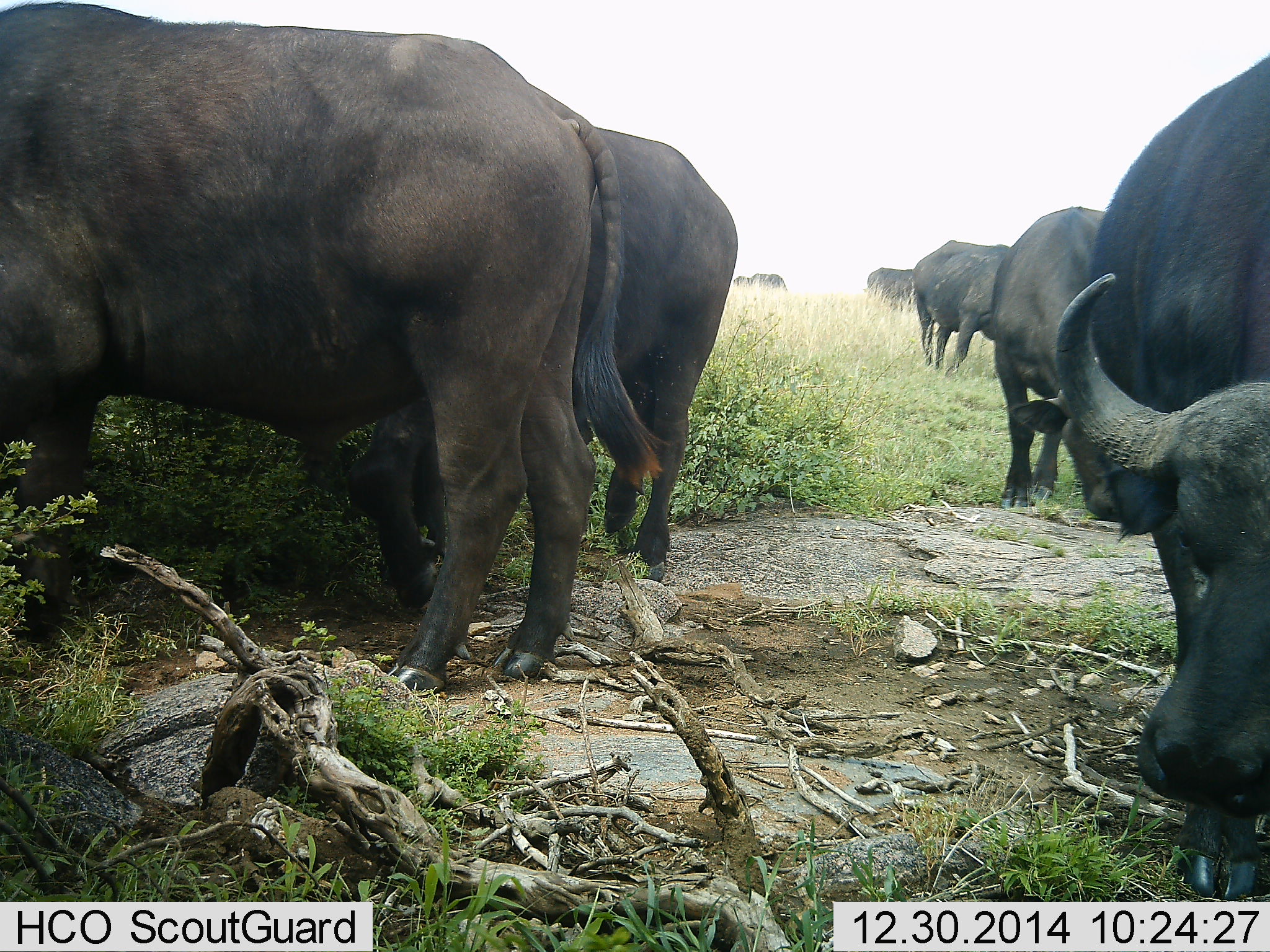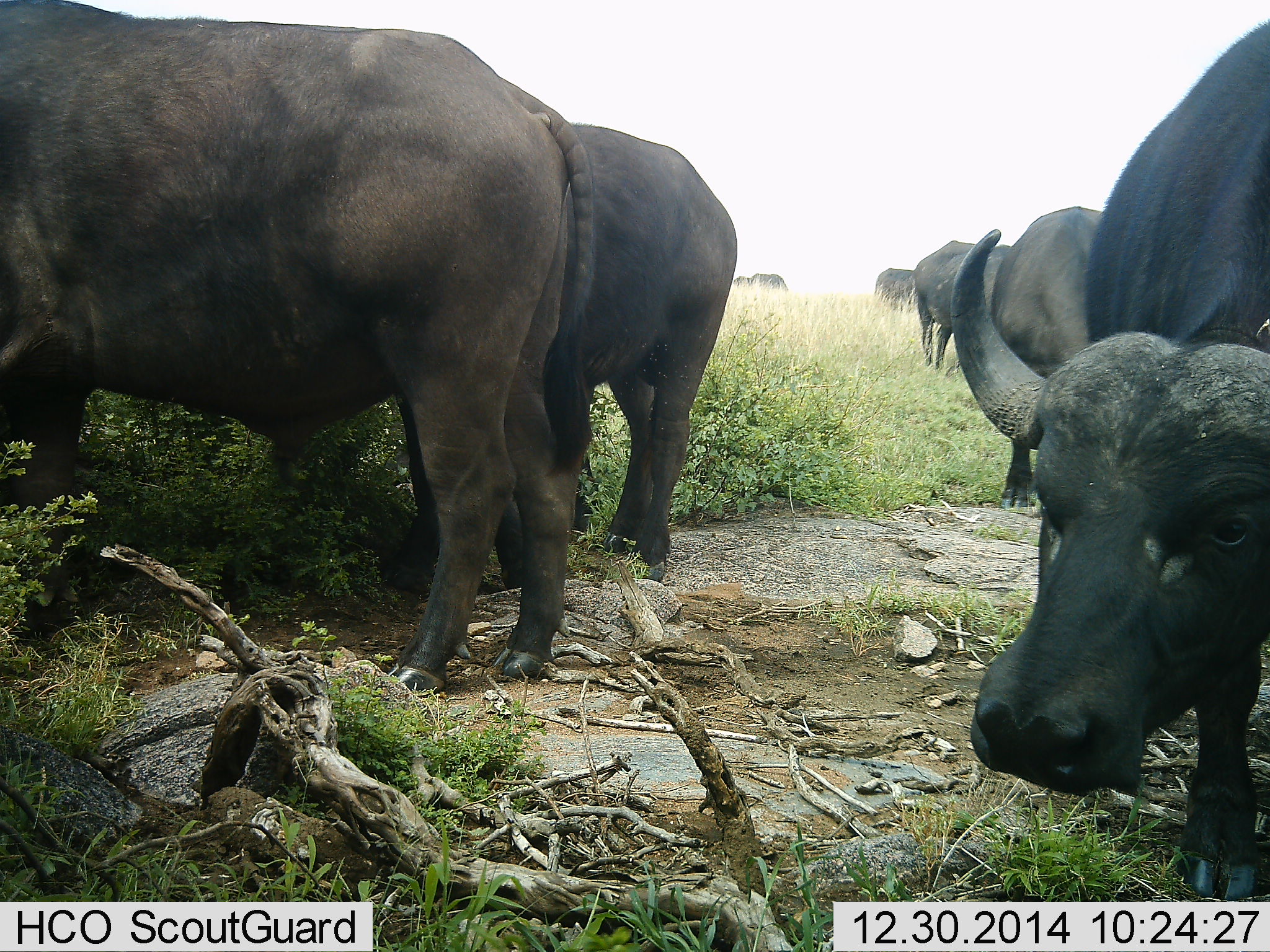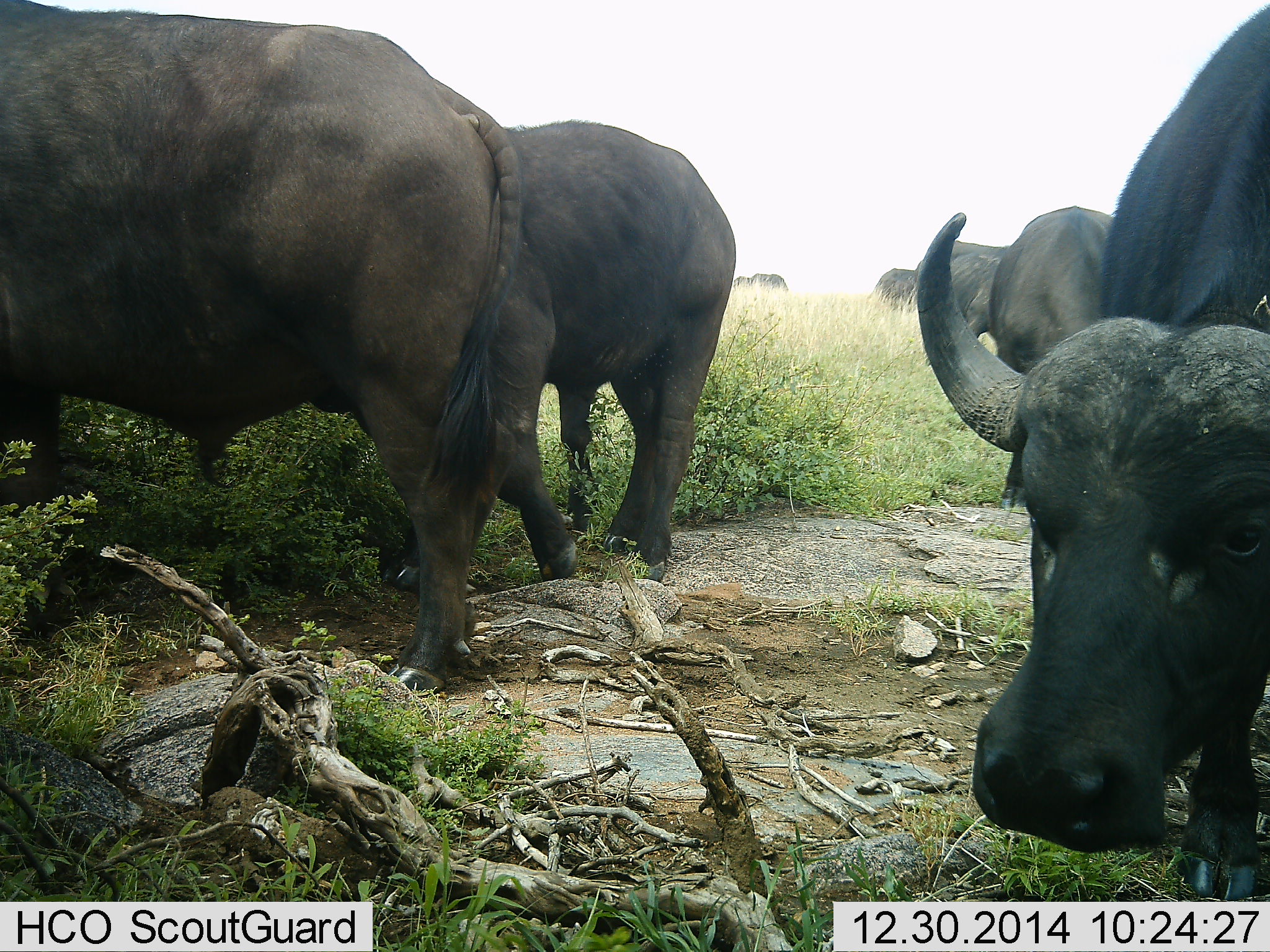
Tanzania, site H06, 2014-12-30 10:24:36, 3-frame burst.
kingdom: Animalia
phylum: Chordata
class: Mammalia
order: Artiodactyla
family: Bovidae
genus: Syncerus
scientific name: Syncerus caffer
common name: cape buffalo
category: buffalo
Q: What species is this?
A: Buffalo (cape buffalo) (Syncerus caffer).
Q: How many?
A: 7.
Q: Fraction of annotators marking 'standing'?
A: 80%.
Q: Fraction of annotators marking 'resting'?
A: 20%.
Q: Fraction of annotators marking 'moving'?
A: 20%.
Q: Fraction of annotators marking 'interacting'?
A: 20%.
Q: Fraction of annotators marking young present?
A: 0%.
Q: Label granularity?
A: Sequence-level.